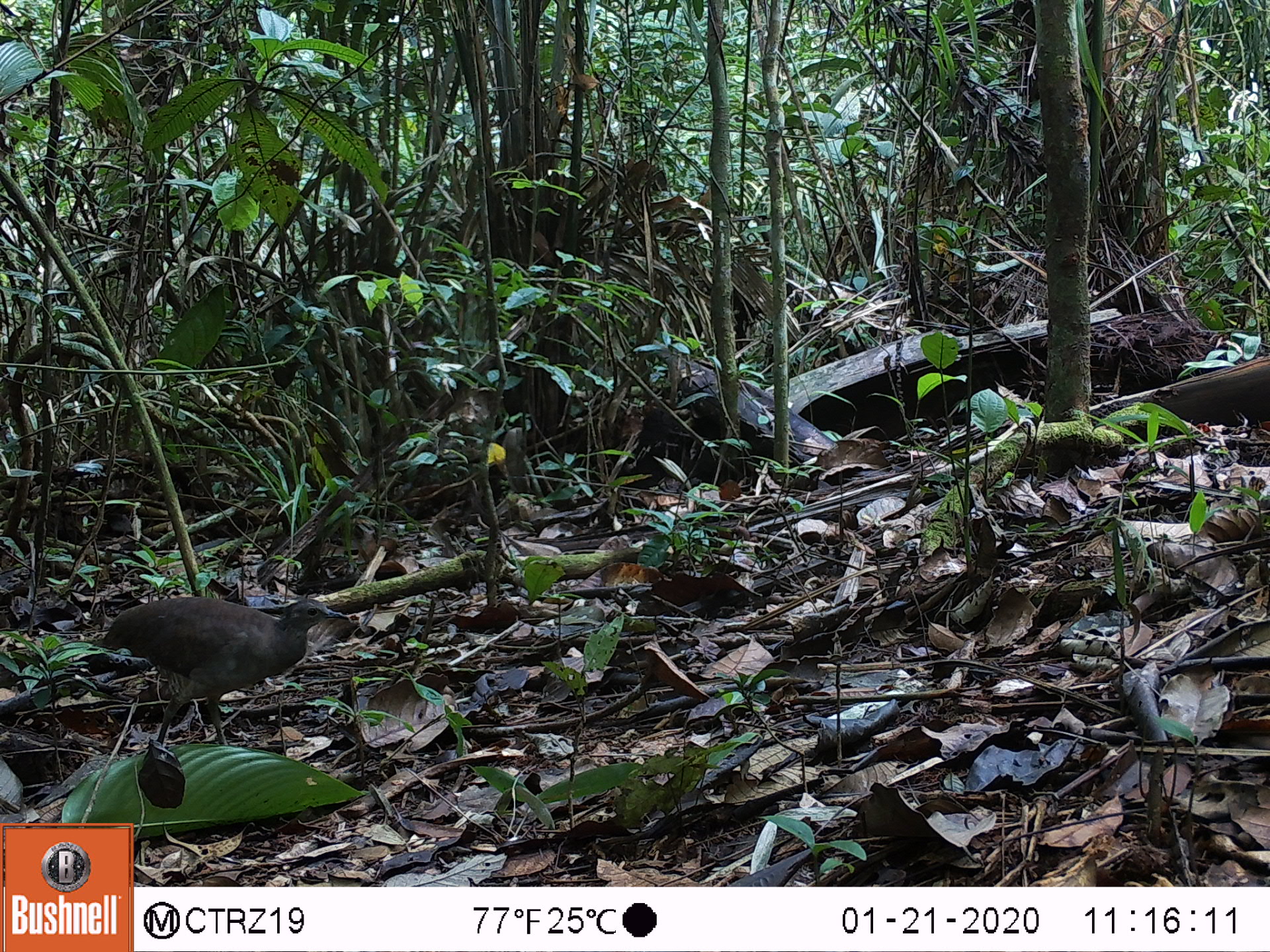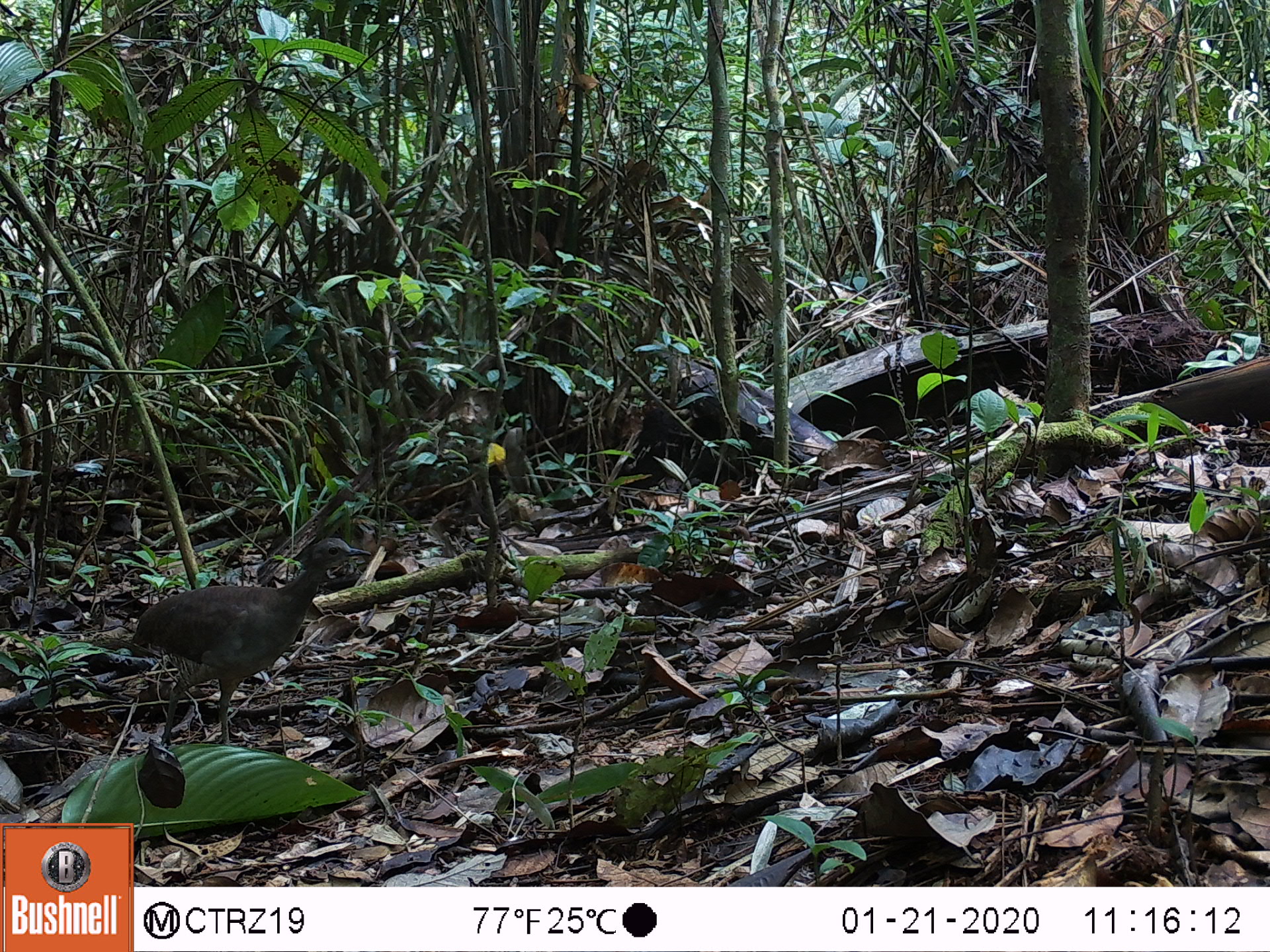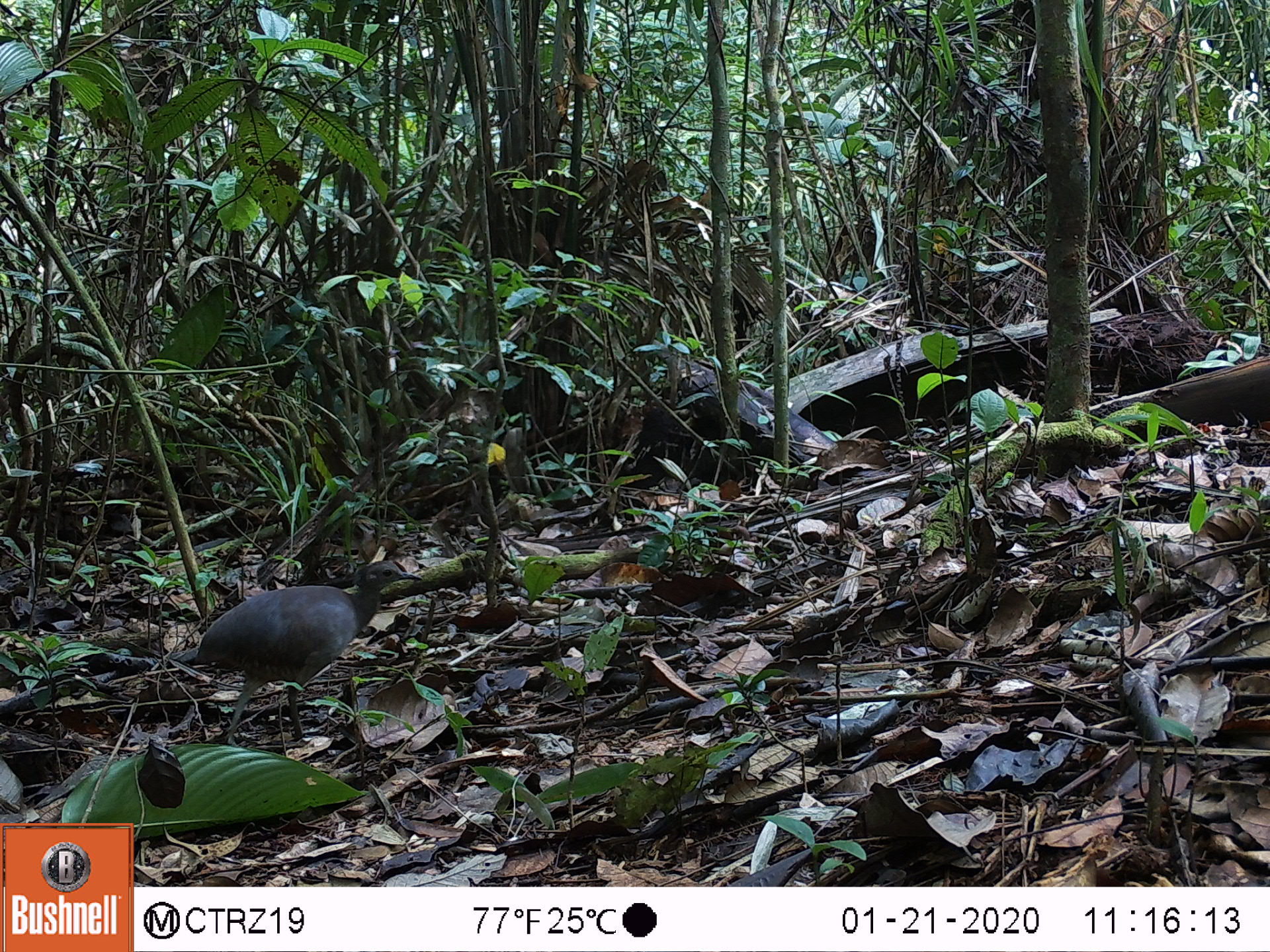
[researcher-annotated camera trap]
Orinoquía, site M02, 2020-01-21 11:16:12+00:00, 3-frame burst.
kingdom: Animalia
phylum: Chordata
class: Aves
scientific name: Aves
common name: bird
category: unknown bird